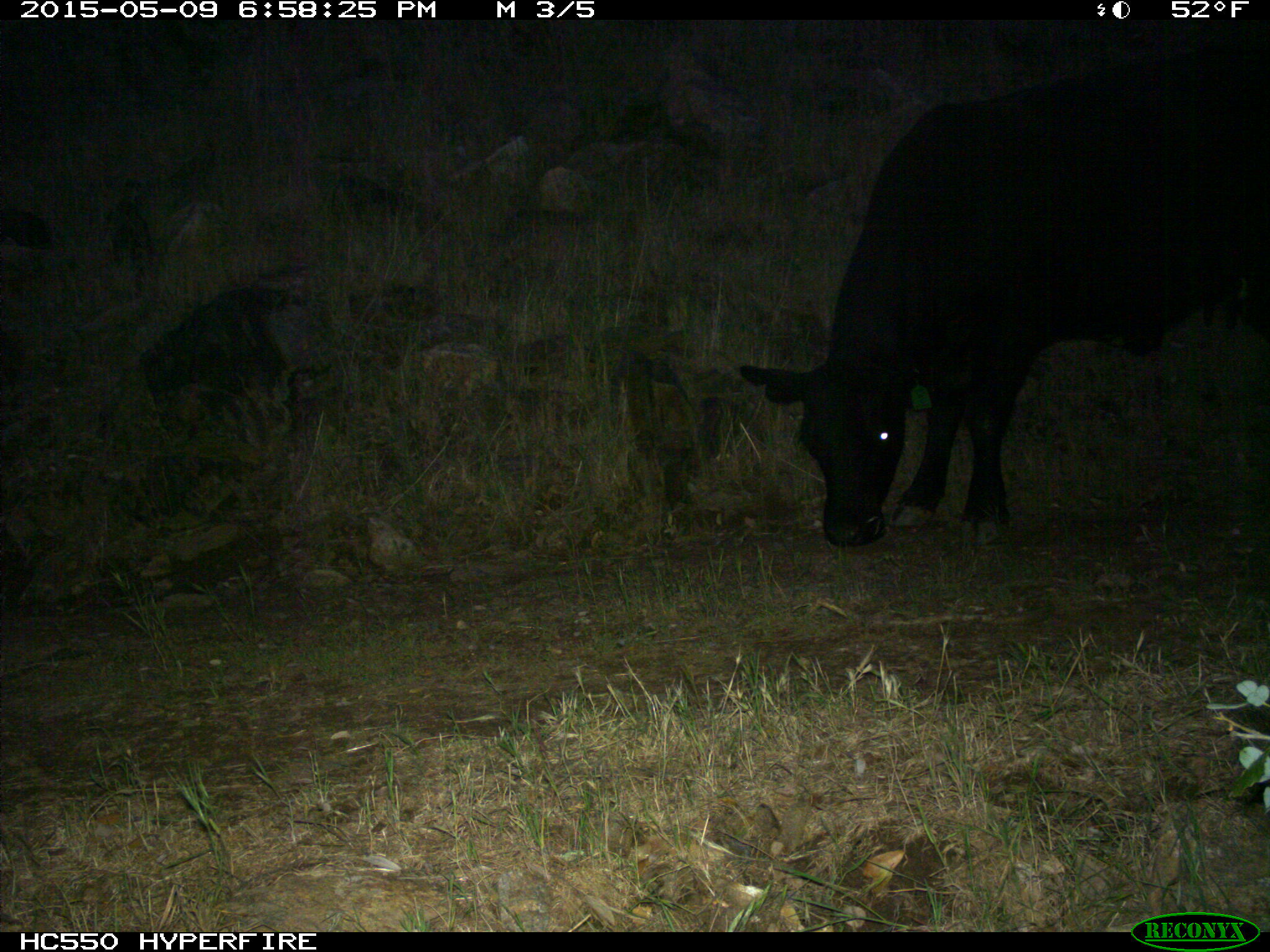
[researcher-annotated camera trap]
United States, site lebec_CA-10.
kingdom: Animalia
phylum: Chordata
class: Mammalia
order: Artiodactyla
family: Bovidae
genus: Bos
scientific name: Bos taurus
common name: domestic cow